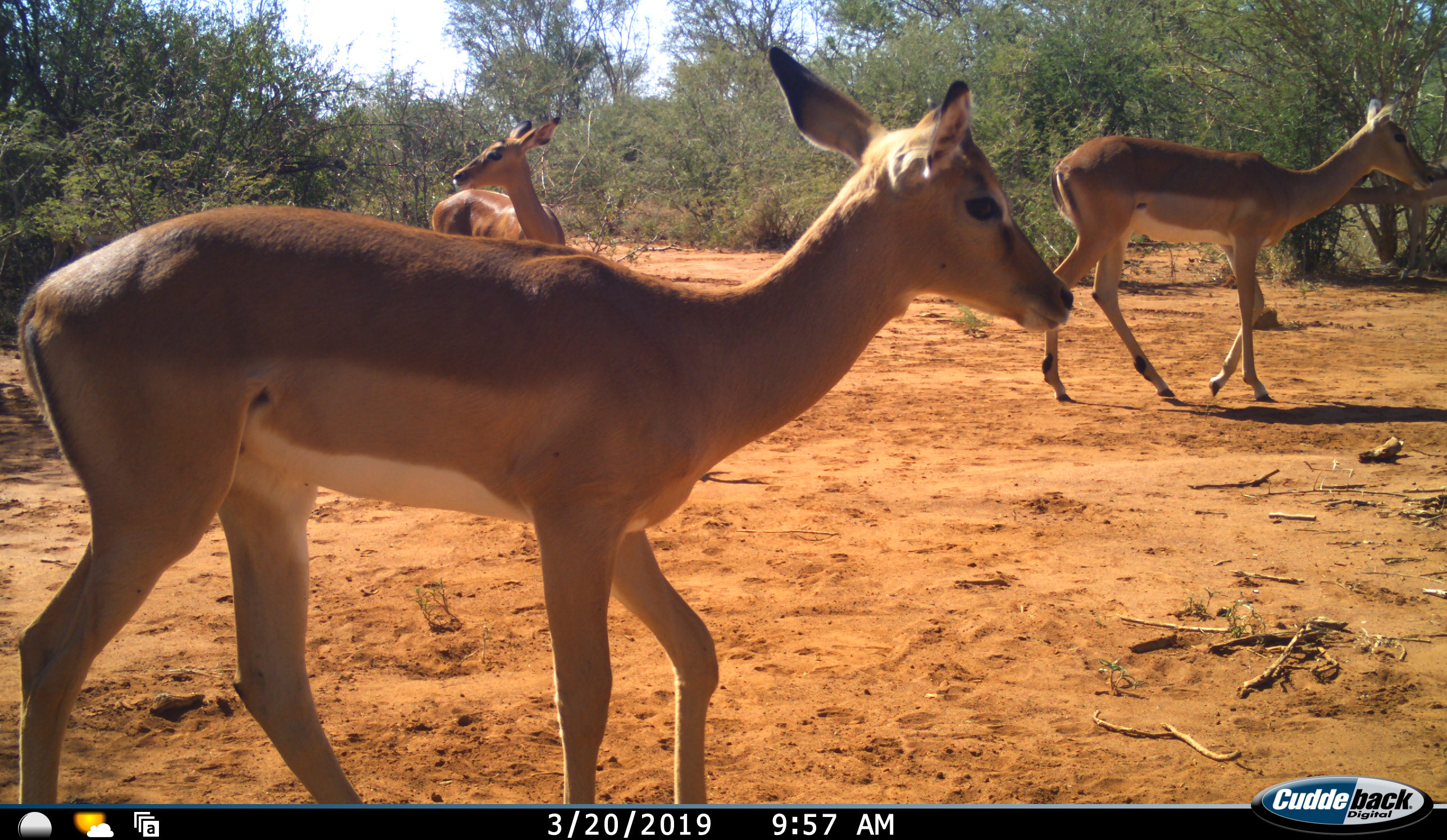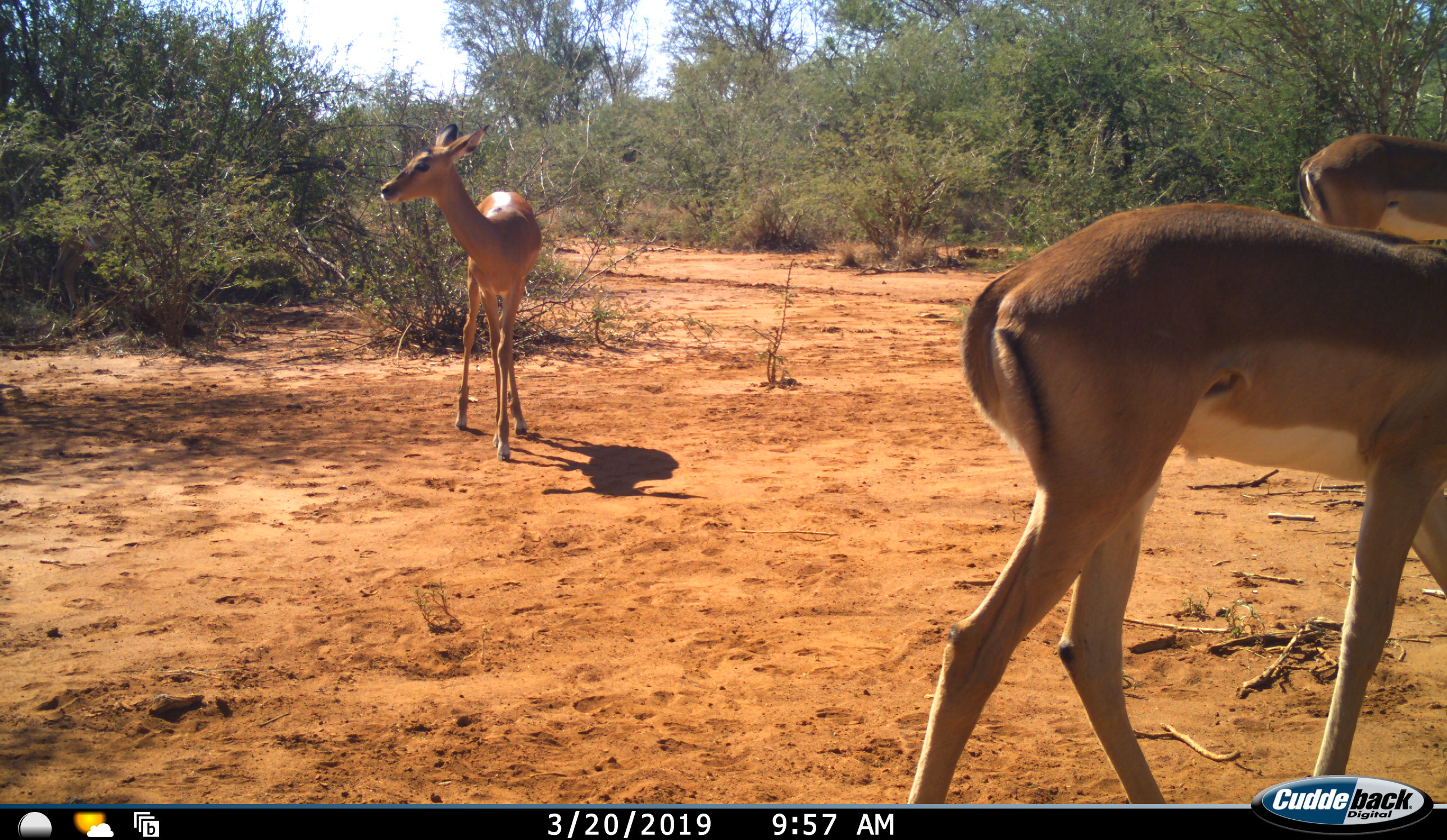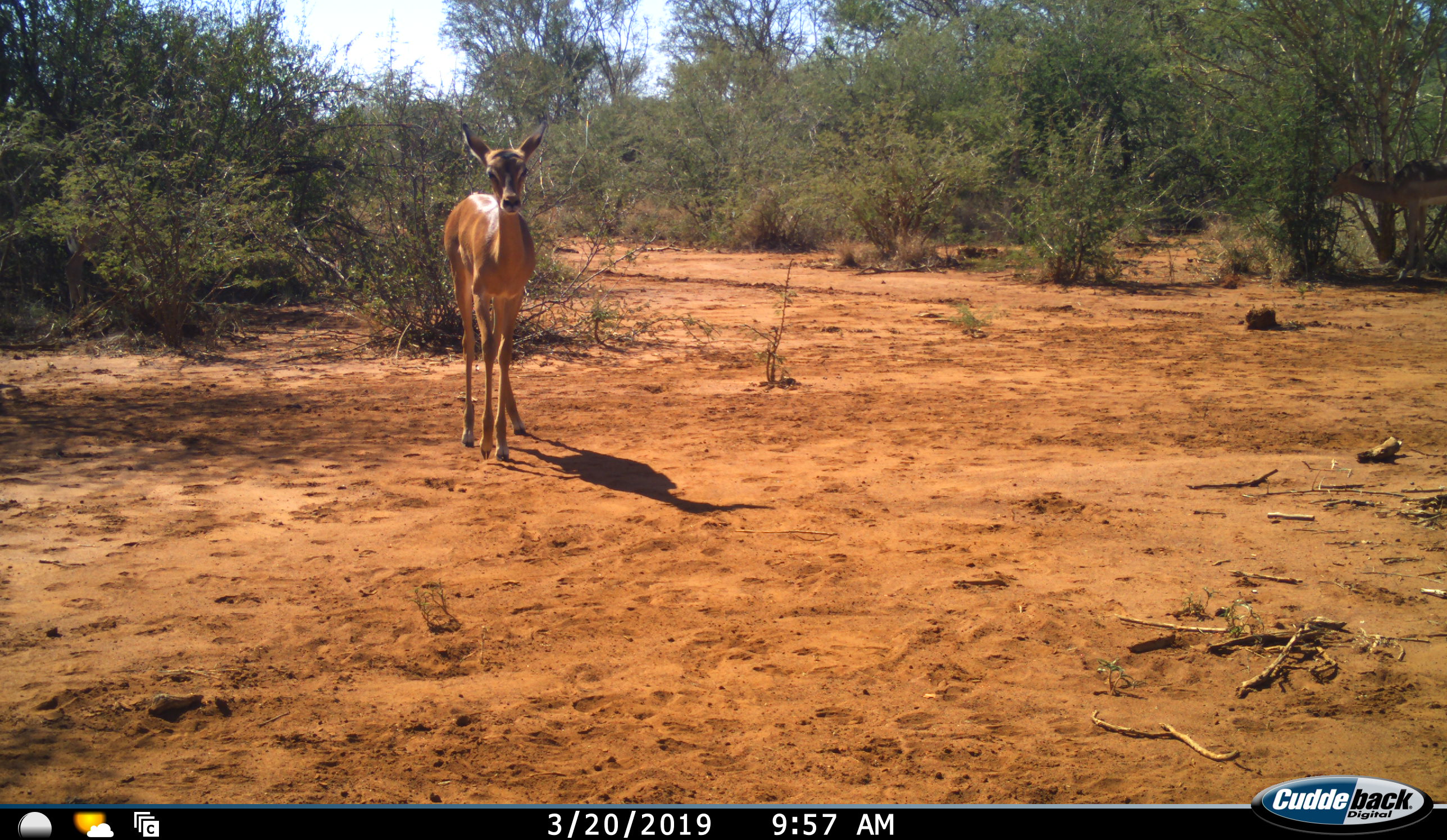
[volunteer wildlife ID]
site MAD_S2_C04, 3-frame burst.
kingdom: Animalia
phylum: Chordata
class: Mammalia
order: Artiodactyla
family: Bovidae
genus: Aepyceros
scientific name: Aepyceros melampus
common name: impala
Impala (Aepyceros melampus), count 3. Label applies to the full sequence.